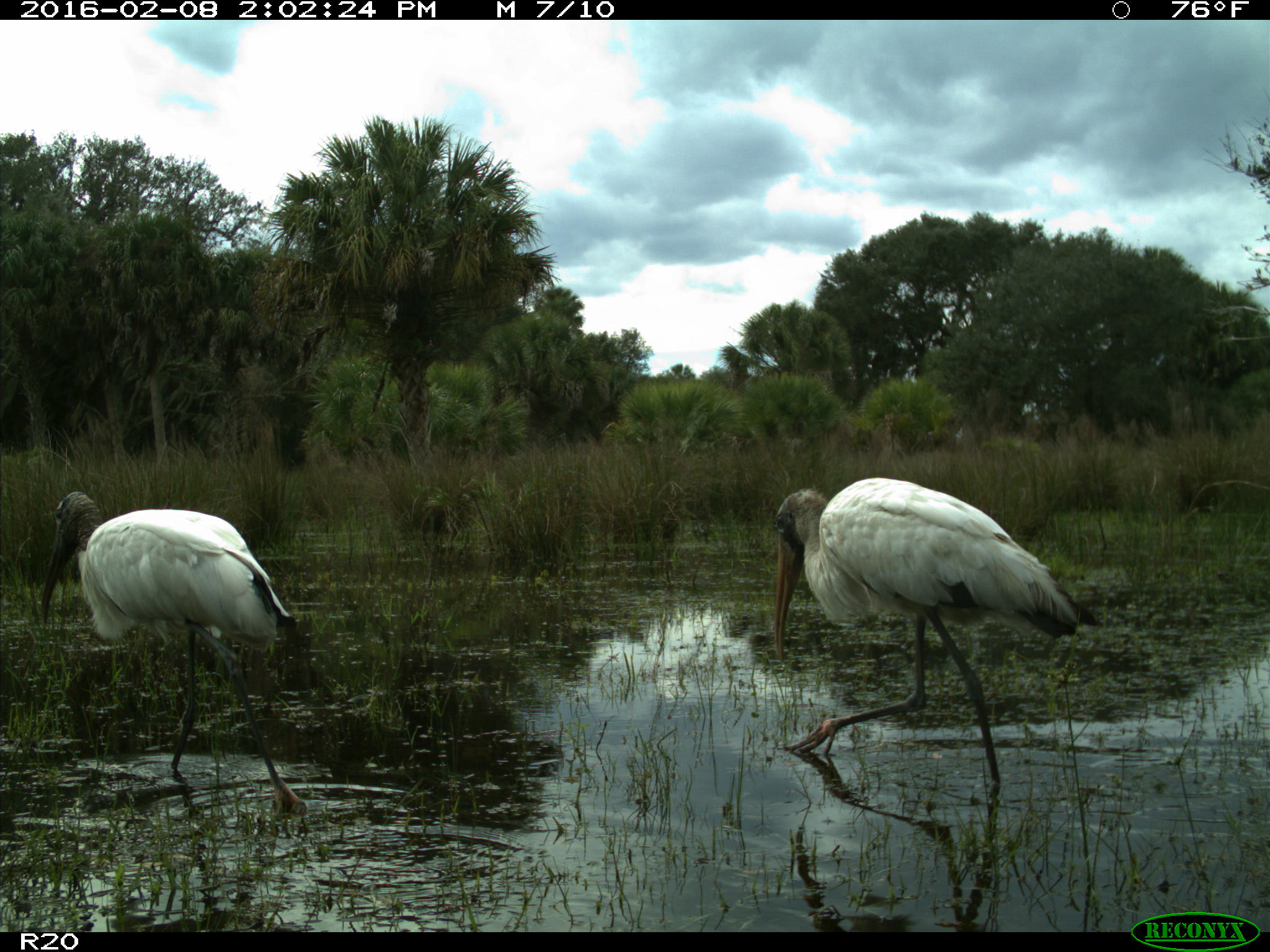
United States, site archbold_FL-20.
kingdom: Animalia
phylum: Chordata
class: Aves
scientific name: Aves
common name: birds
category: unidentified bird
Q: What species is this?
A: Unidentified bird (birds) (Aves).